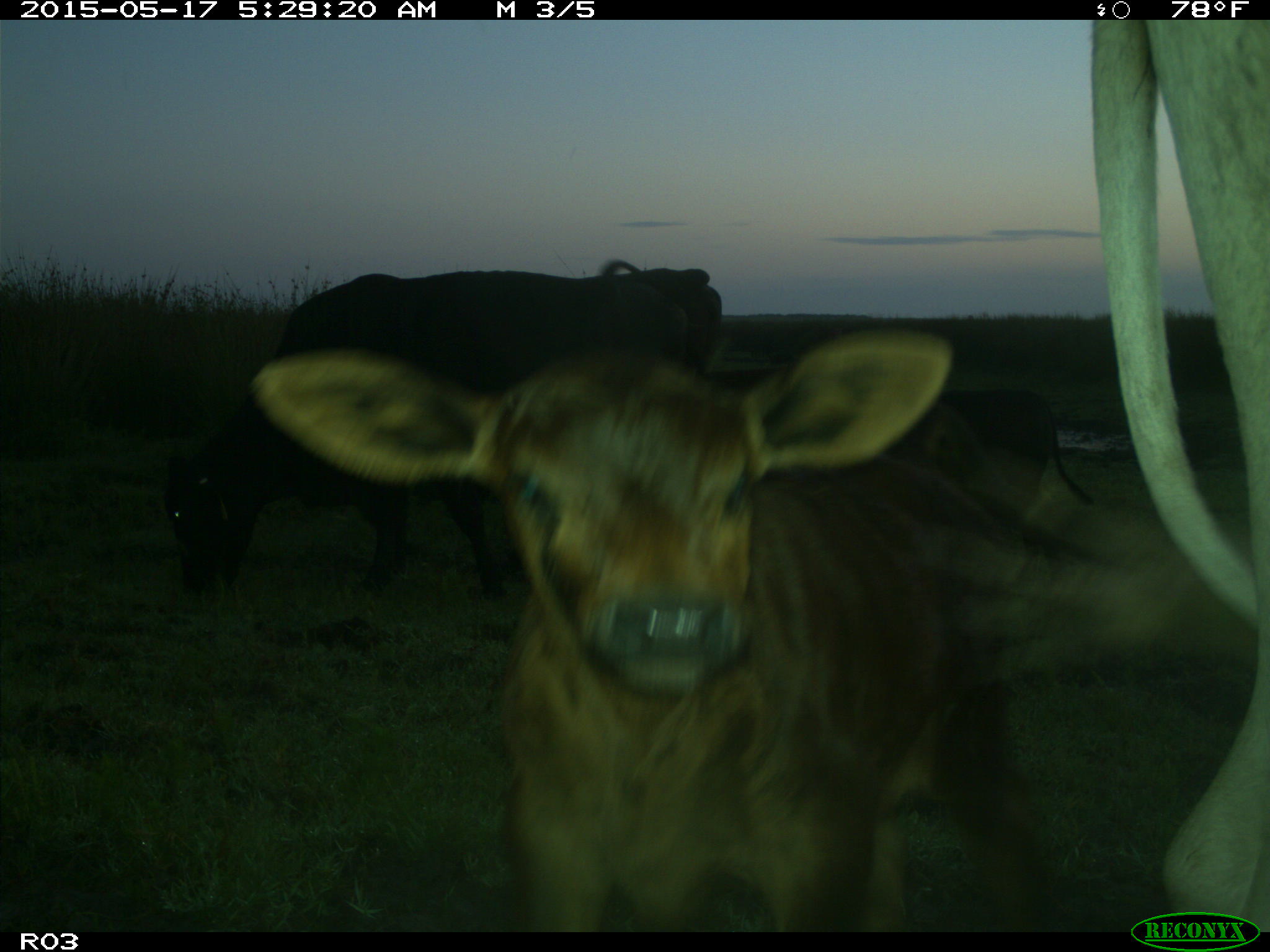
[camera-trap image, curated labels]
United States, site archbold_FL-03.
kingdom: Animalia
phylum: Chordata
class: Mammalia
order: Artiodactyla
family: Bovidae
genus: Bos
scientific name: Bos taurus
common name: domestic cow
Bos taurus (domestic cow).